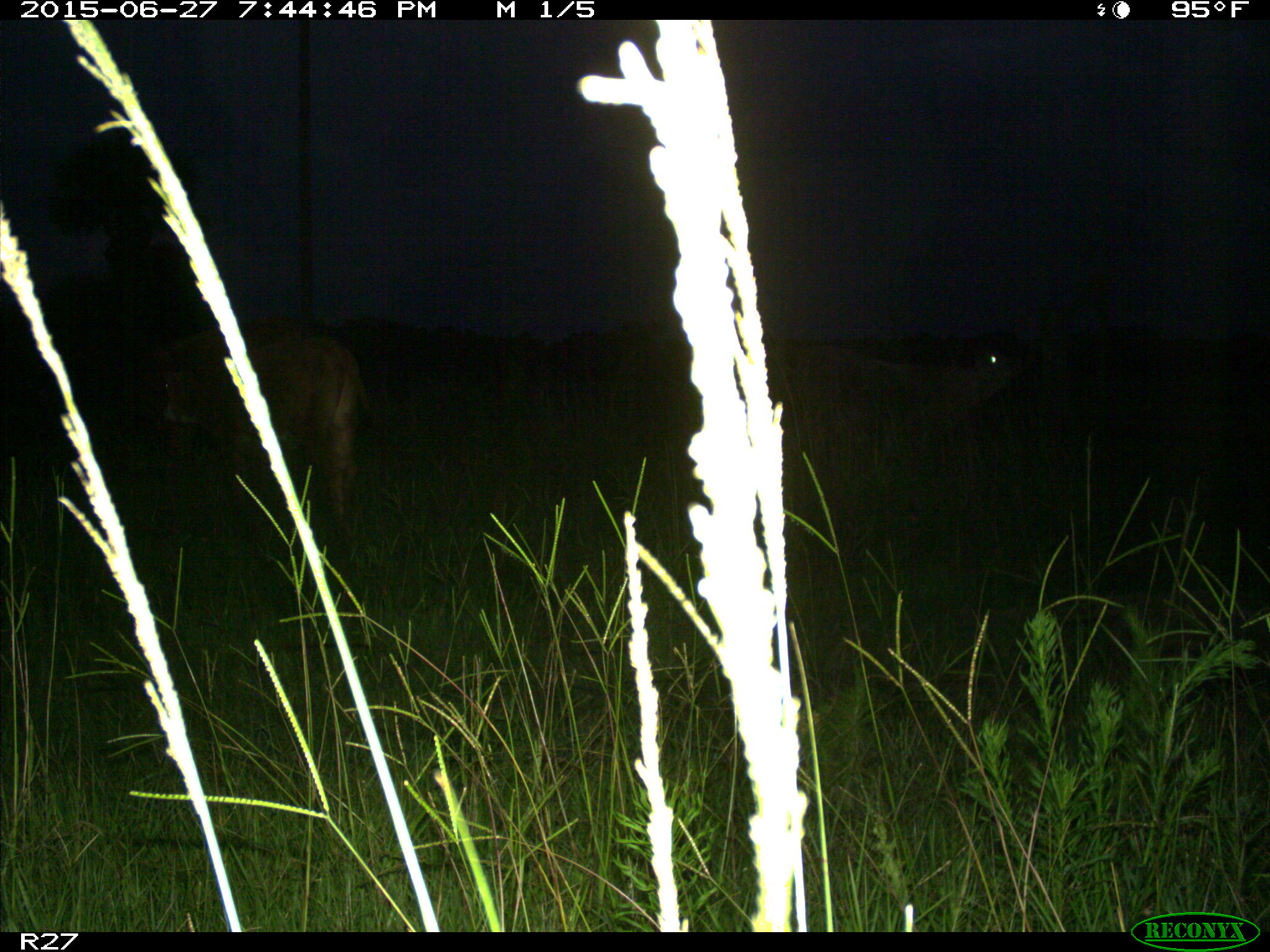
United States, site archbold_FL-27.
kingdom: Animalia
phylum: Chordata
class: Mammalia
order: Artiodactyla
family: Bovidae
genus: Bos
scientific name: Bos taurus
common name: domestic cow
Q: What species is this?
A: Bos taurus (domestic cow).